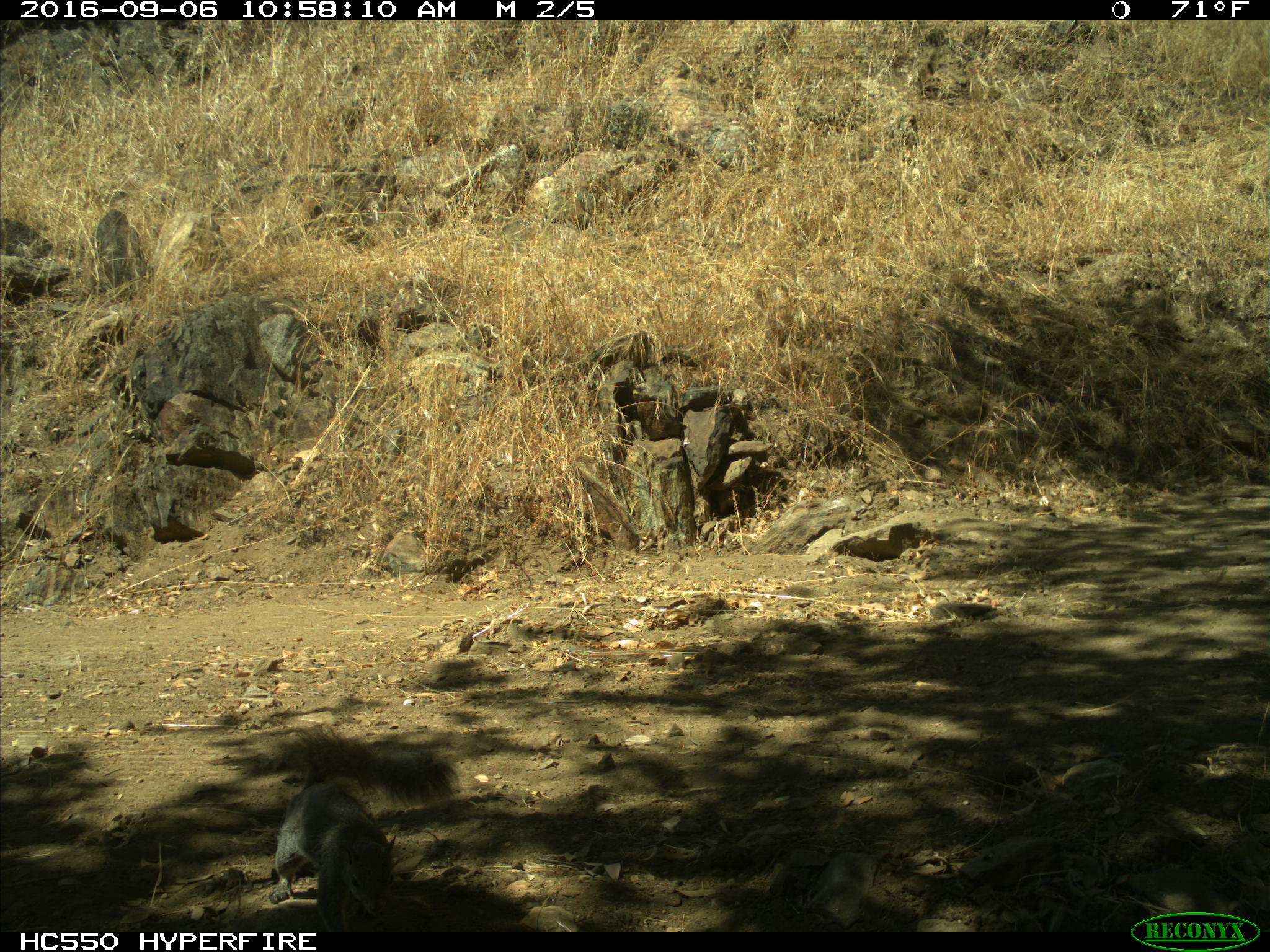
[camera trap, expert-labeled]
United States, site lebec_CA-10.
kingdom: Animalia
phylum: Chordata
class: Mammalia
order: Rodentia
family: Sciuridae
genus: Sciurus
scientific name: Sciurus carolinensis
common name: eastern gray squirrel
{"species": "Sciurus carolinensis (eastern gray squirrel)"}